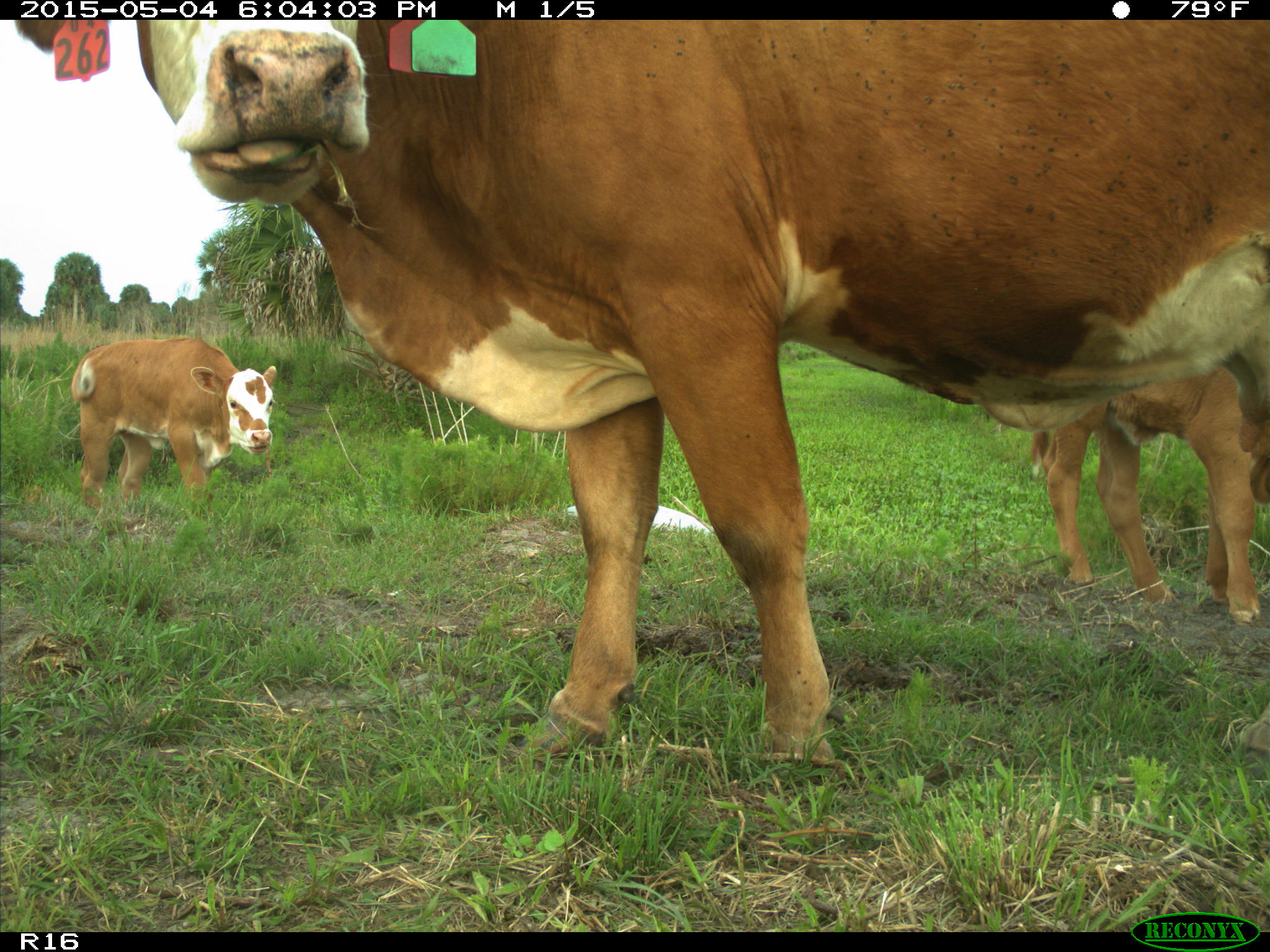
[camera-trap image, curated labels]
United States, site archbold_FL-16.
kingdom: Animalia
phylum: Chordata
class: Mammalia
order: Artiodactyla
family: Bovidae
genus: Bos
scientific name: Bos taurus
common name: domestic cow